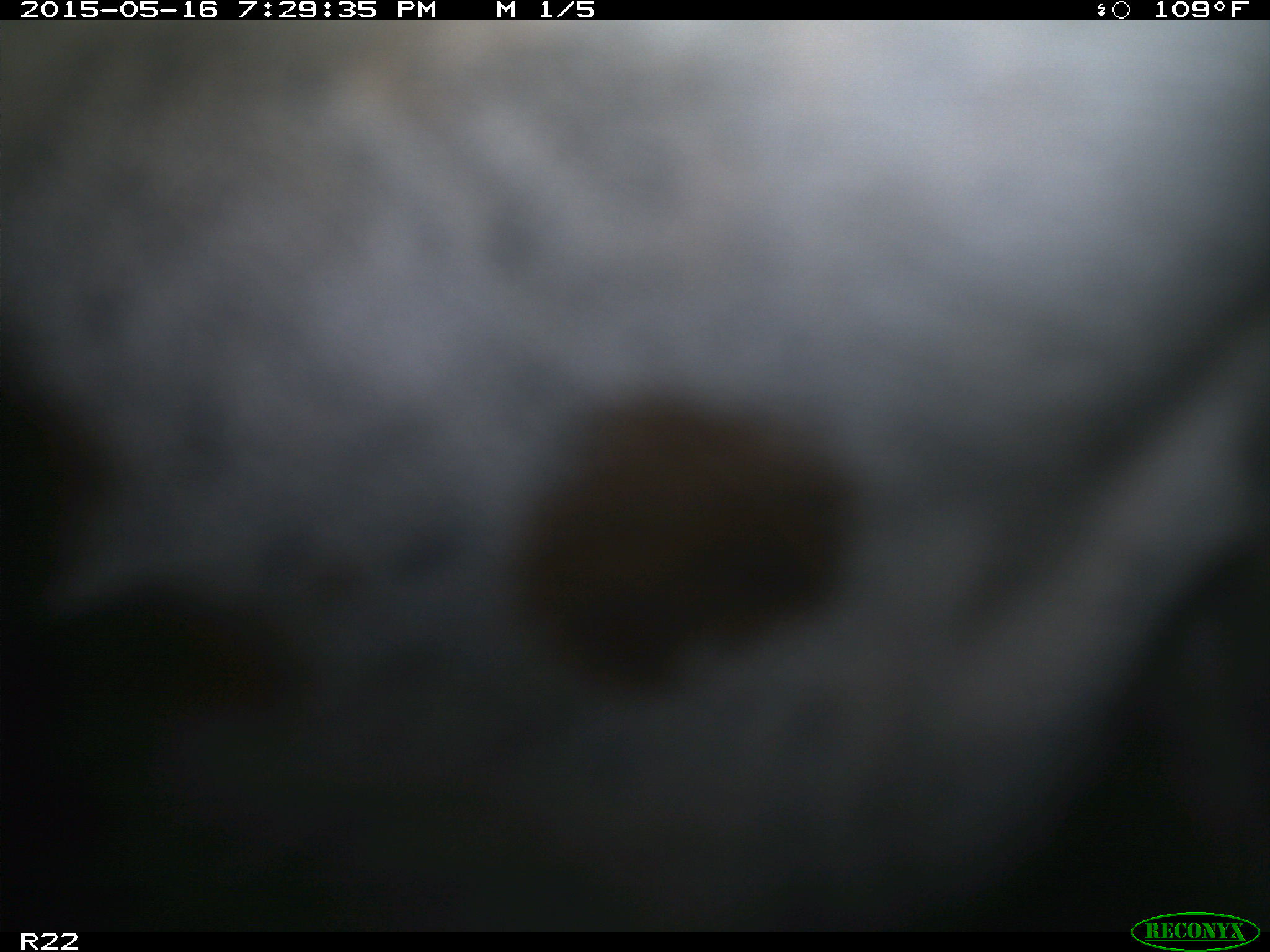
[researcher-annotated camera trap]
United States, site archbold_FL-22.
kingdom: Animalia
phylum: Chordata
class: Mammalia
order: Artiodactyla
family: Bovidae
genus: Bos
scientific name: Bos taurus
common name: domestic cow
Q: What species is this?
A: Bos taurus (domestic cow).